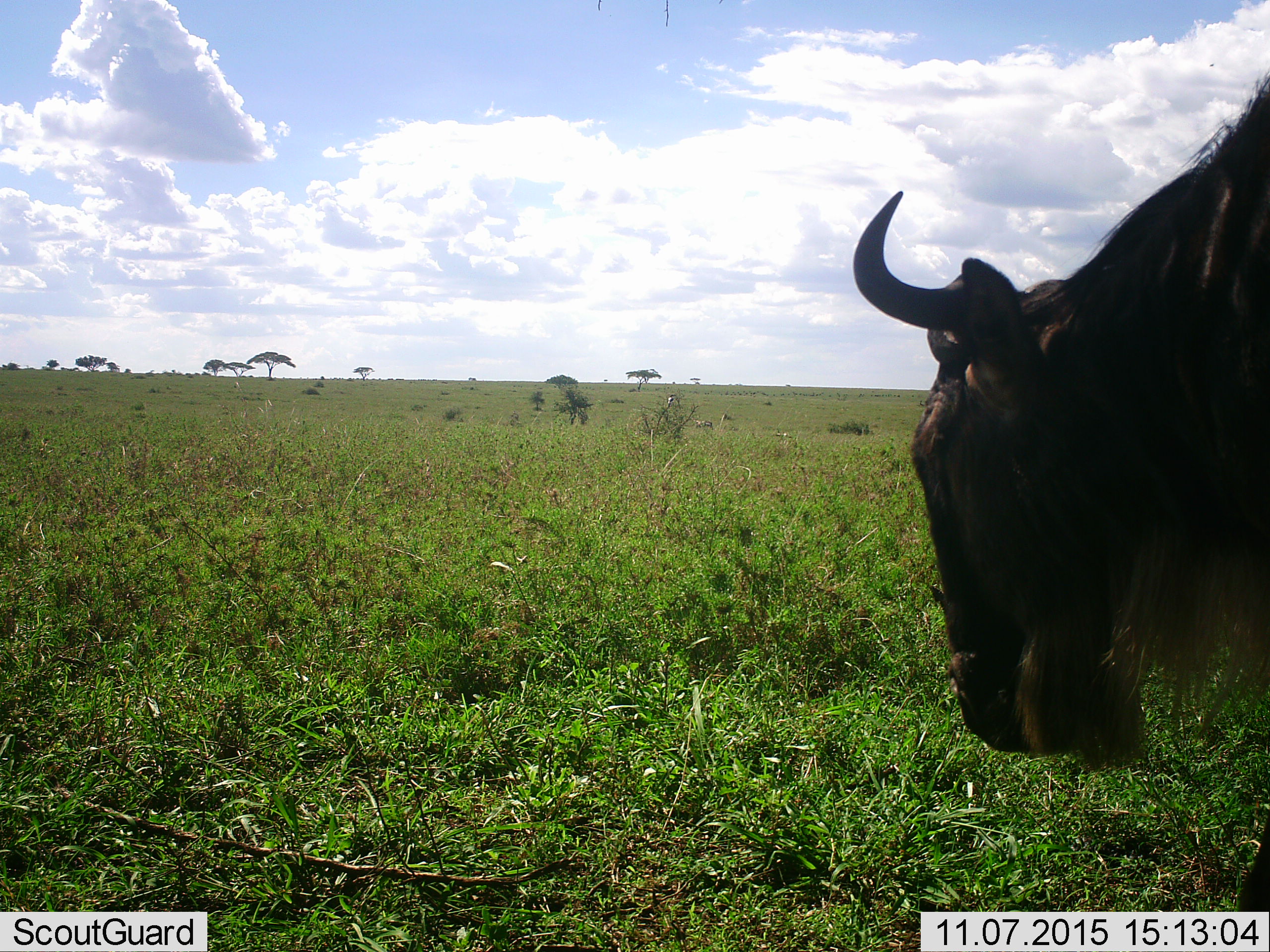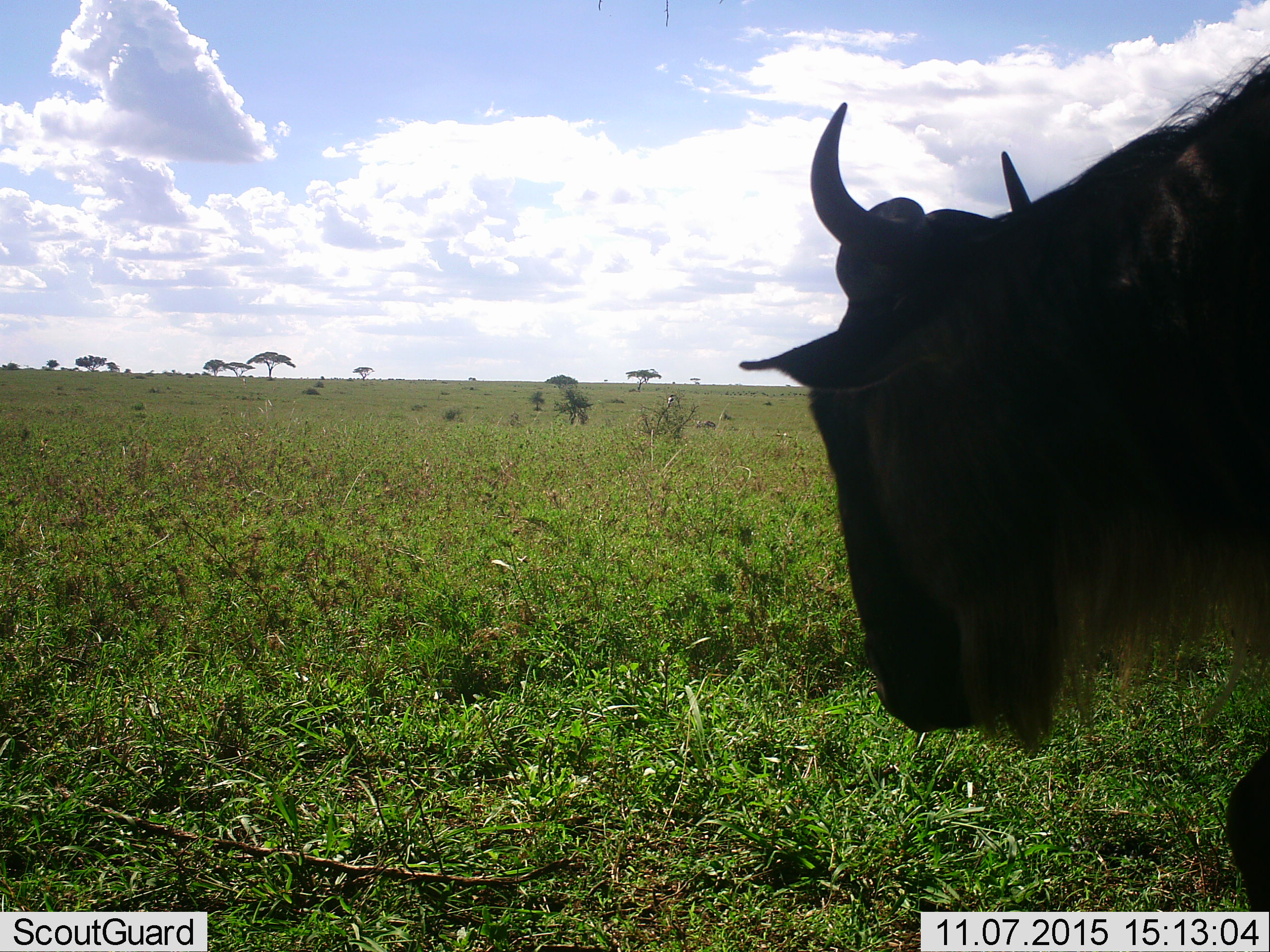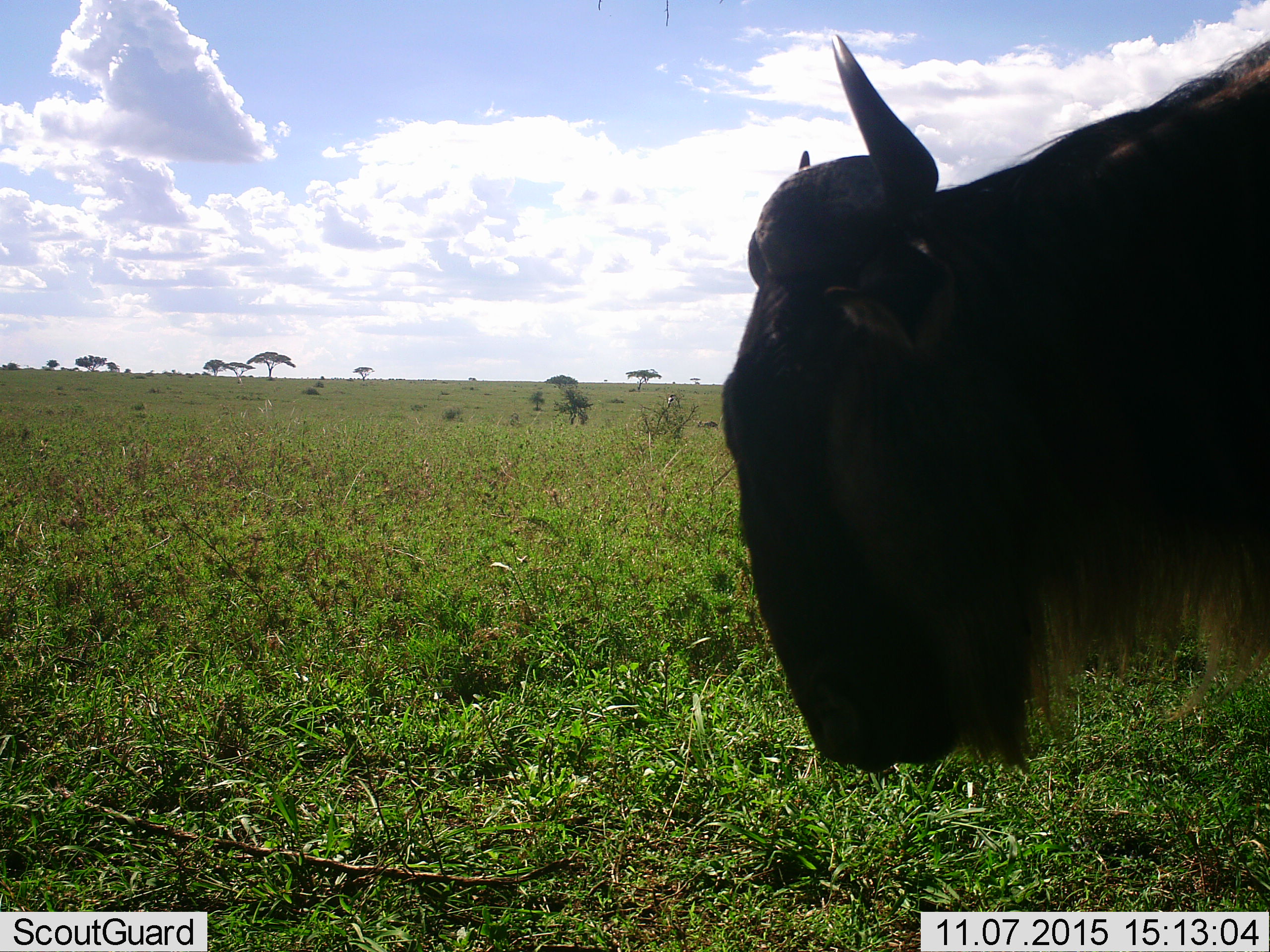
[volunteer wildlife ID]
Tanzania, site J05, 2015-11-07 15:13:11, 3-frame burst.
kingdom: Animalia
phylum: Chordata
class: Mammalia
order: Artiodactyla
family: Bovidae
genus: Connochaetes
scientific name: Connochaetes taurinus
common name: blue wildebeest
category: wildebeest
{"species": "wildebeest (blue wildebeest) (Connochaetes taurinus)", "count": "1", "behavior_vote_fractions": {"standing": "75%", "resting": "0%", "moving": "62%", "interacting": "0%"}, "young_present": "0%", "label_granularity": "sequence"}